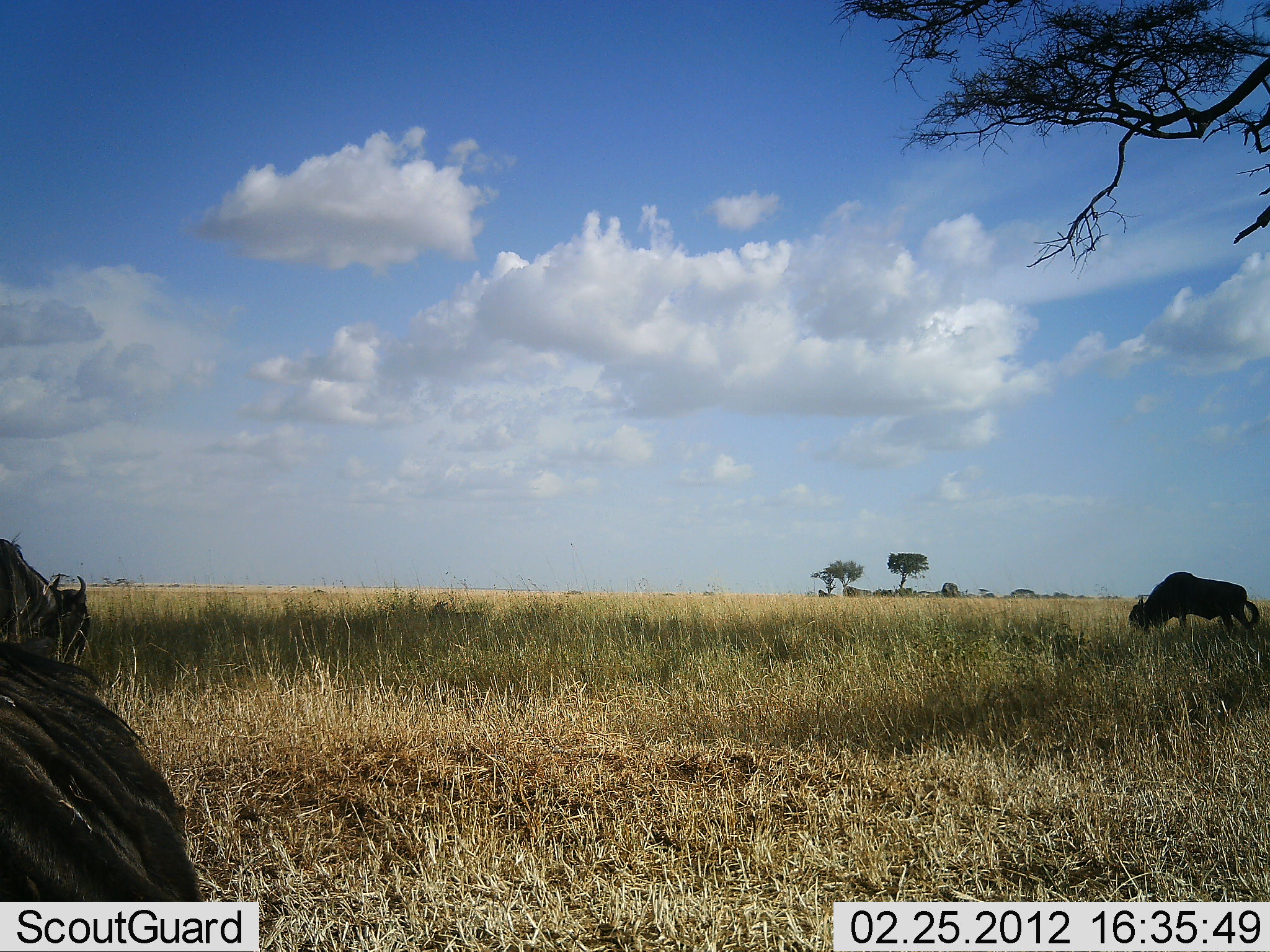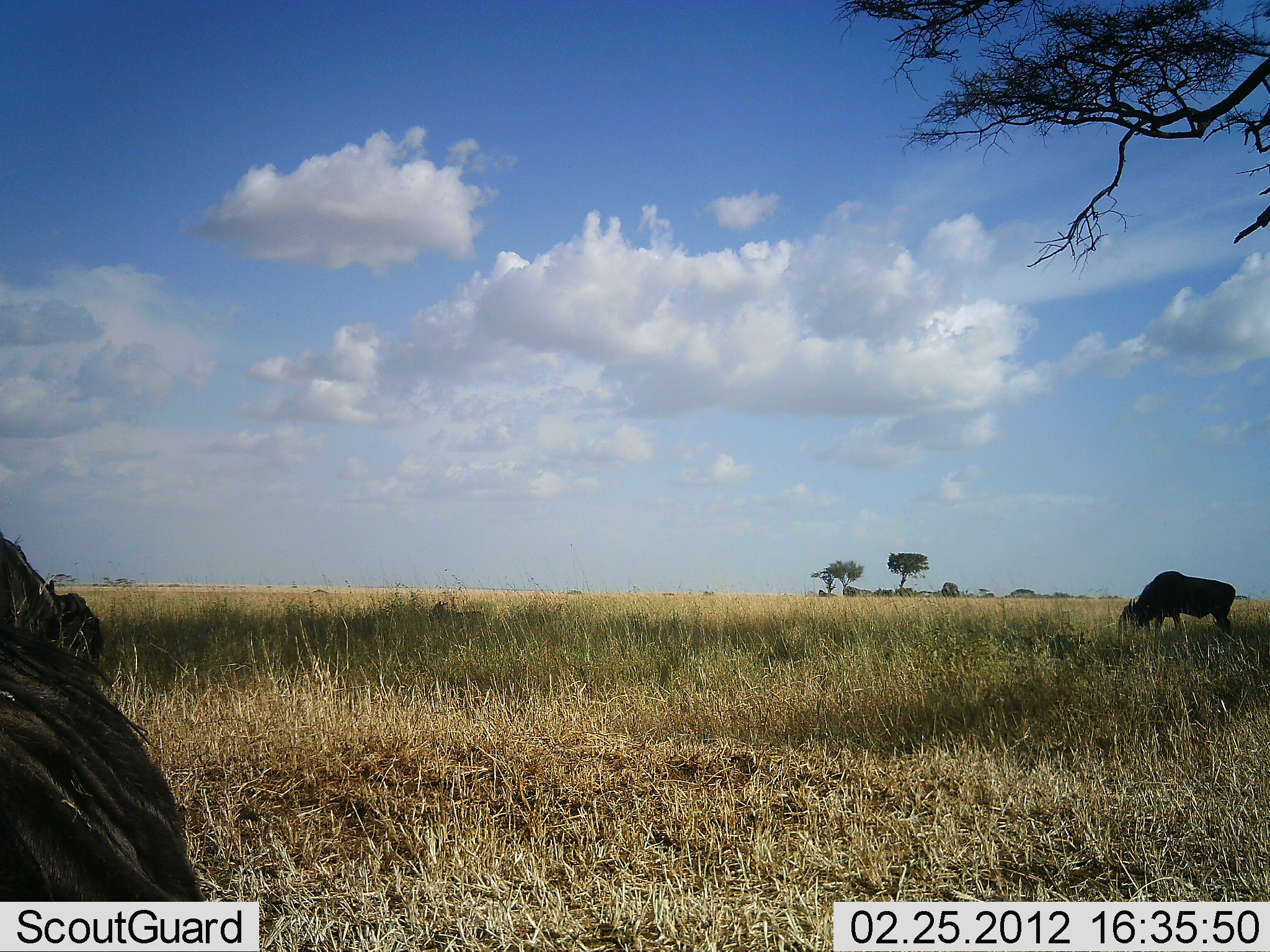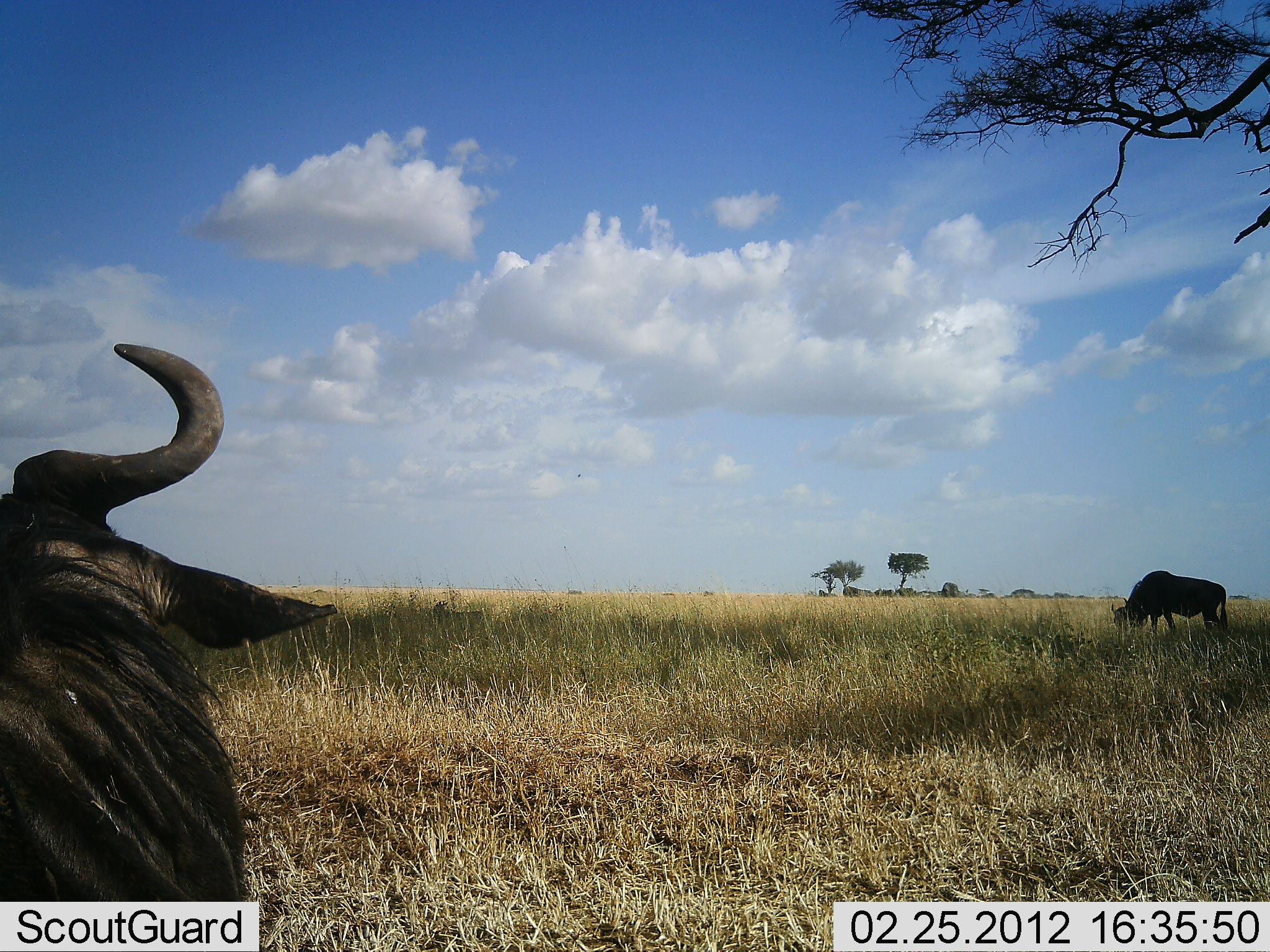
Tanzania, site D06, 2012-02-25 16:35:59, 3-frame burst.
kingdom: Animalia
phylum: Chordata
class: Mammalia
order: Artiodactyla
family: Bovidae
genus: Connochaetes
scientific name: Connochaetes taurinus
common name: blue wildebeest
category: wildebeest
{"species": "wildebeest (blue wildebeest) (Connochaetes taurinus)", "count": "3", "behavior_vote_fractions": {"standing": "54%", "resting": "54%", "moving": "21%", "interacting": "0%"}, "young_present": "0%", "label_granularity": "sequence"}